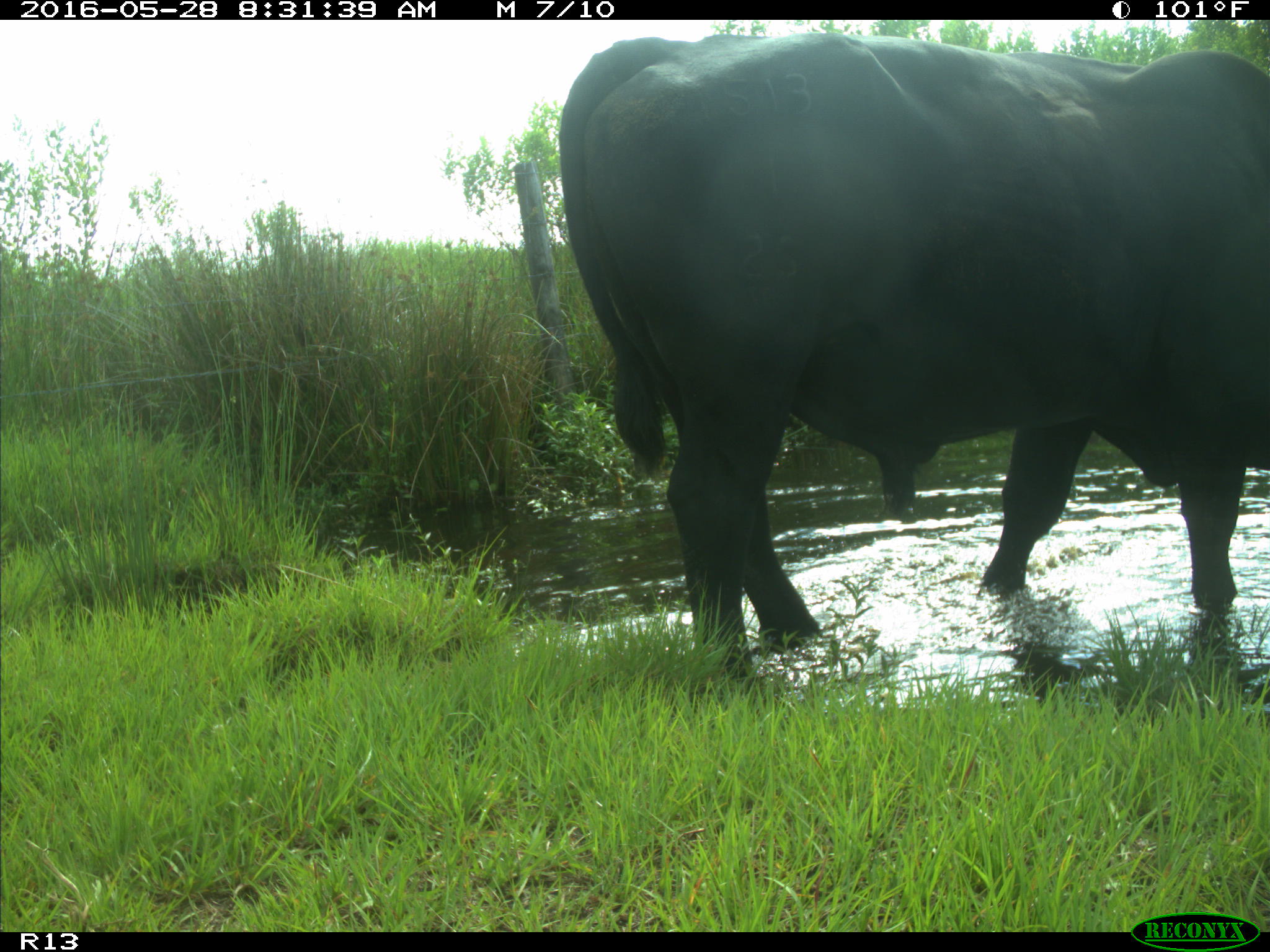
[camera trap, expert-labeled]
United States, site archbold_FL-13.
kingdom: Animalia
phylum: Chordata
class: Mammalia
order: Artiodactyla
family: Bovidae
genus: Bos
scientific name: Bos taurus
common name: domestic cow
Bos taurus (domestic cow).